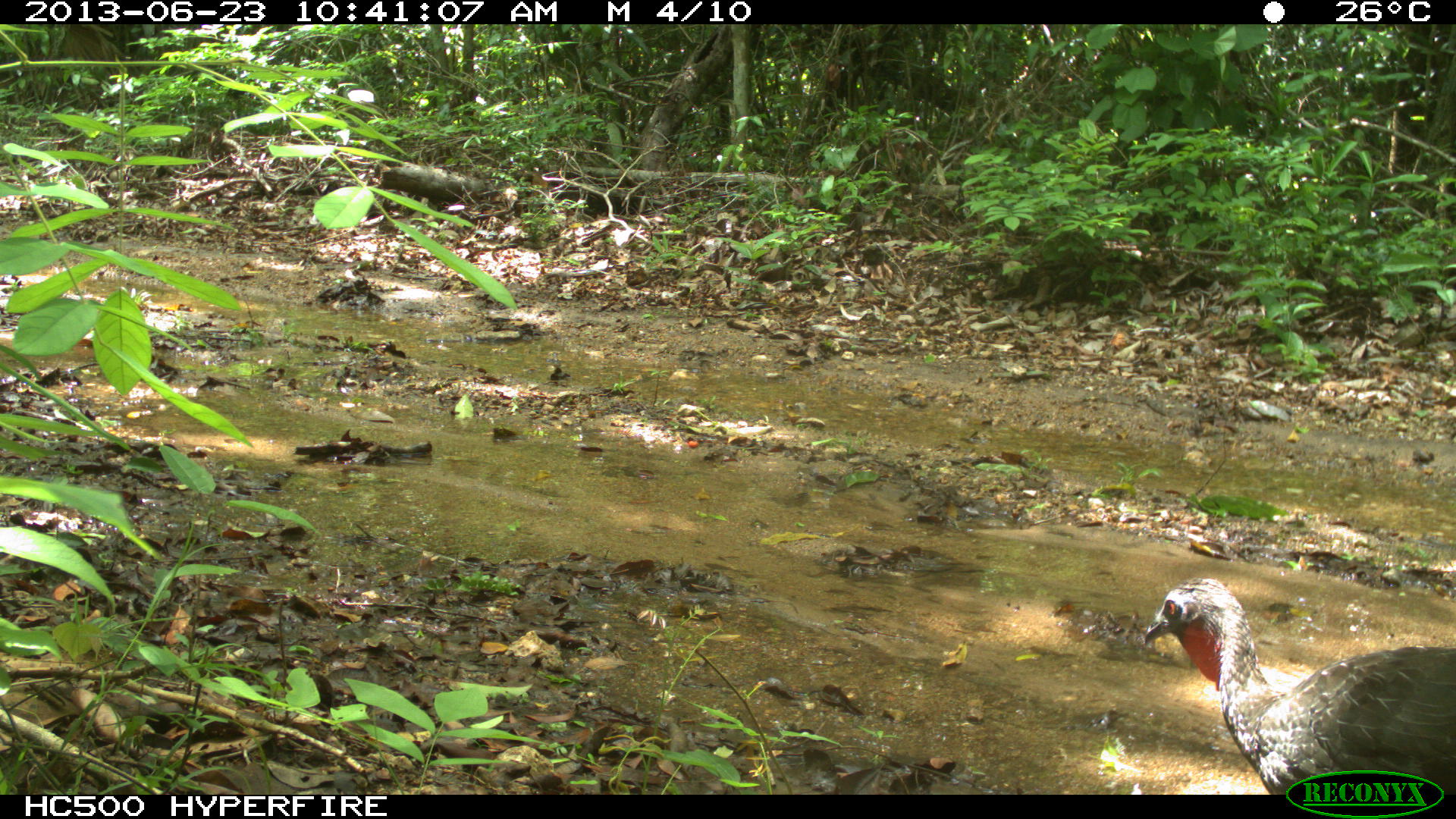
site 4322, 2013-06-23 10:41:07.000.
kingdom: Animalia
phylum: Chordata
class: Aves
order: Galliformes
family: Cracidae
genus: Penelope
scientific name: Penelope purpurascens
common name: crested guan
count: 1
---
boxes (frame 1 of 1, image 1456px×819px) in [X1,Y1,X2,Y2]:
penelope purpurascens: [1139,574,1456,793]